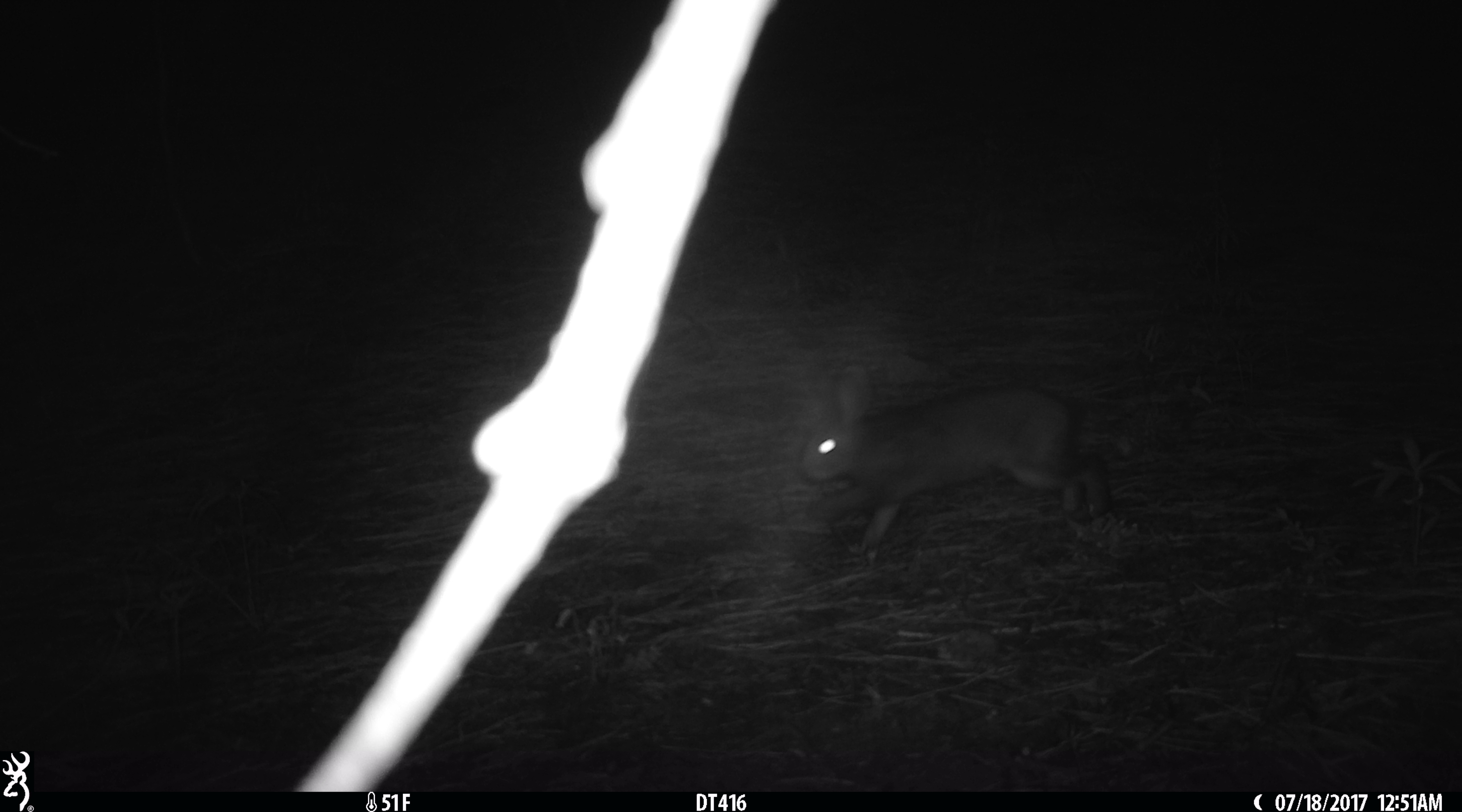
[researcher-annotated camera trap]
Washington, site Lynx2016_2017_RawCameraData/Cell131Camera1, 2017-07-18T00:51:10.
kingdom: Animalia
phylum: Chordata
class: Mammalia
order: Lagomorpha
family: Leporidae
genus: Lepus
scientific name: Lepus americanus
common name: snowshoe hare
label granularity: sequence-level